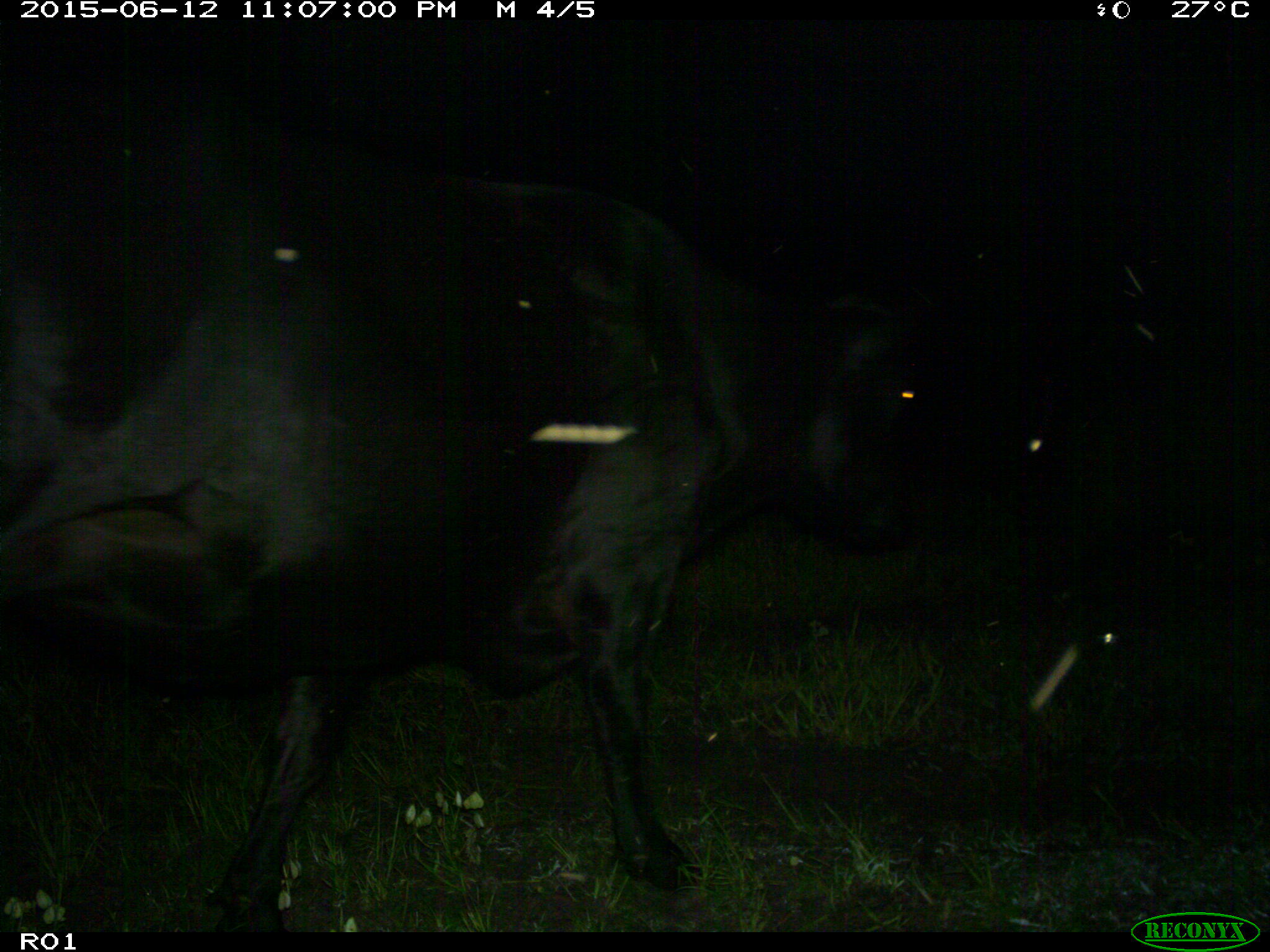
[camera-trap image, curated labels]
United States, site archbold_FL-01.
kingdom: Animalia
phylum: Chordata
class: Mammalia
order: Artiodactyla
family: Bovidae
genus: Bos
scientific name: Bos taurus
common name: domestic cow